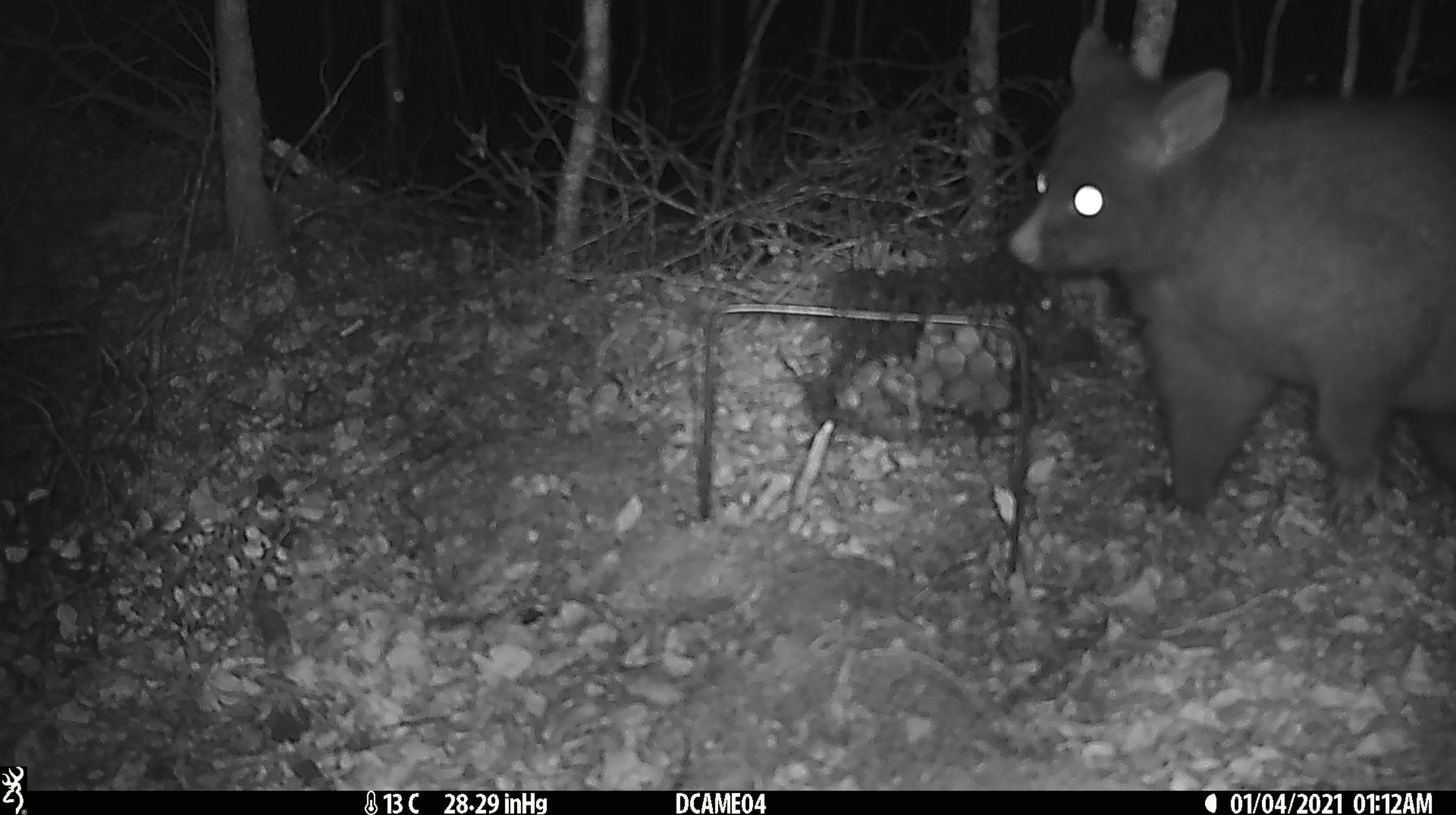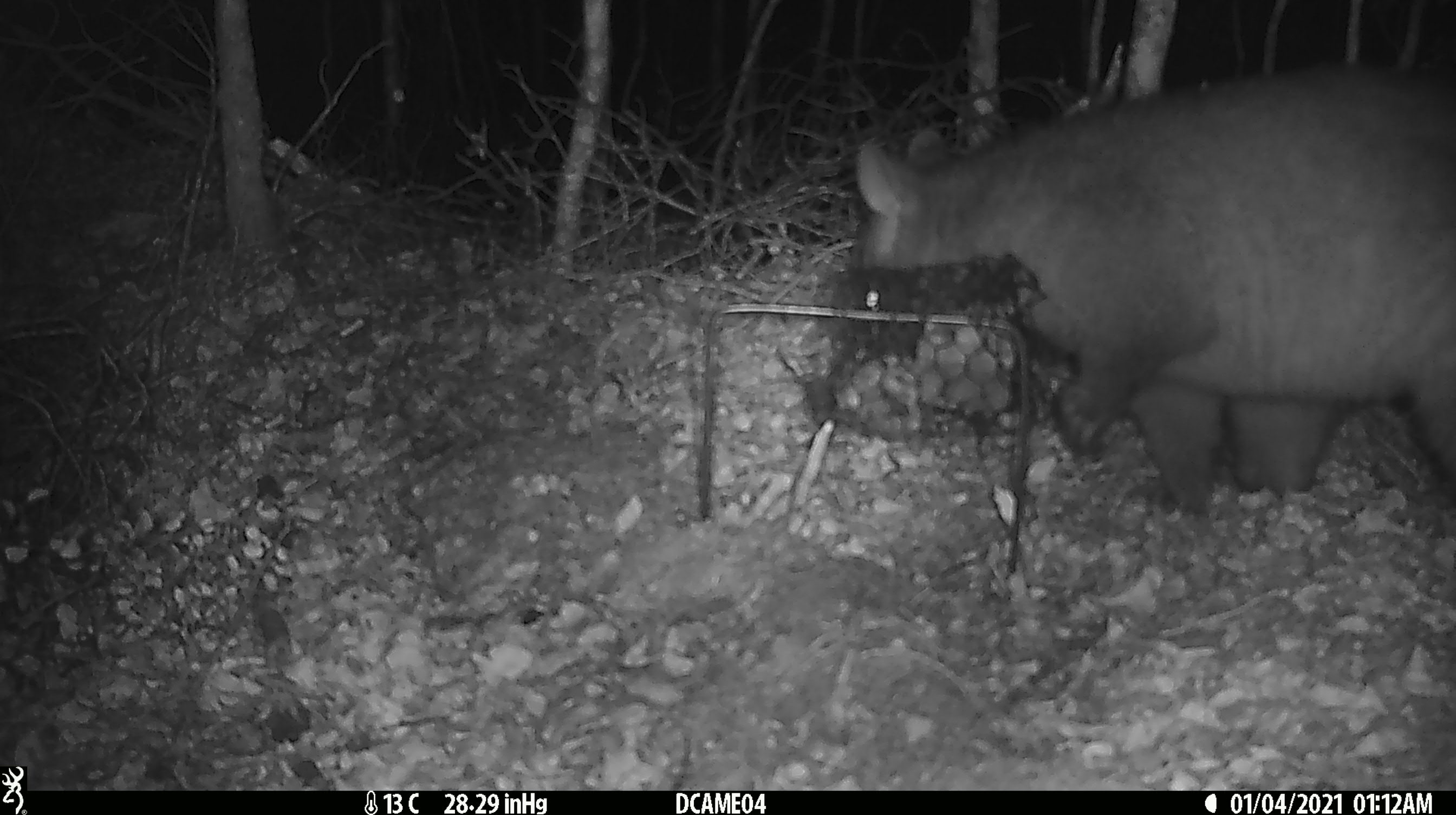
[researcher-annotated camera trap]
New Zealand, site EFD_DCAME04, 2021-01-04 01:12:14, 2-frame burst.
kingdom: Animalia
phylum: Chordata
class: Mammalia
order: Diprotodontia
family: Phalangeridae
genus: Trichosurus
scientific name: Trichosurus vulpecula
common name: common brushtail possum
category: possum